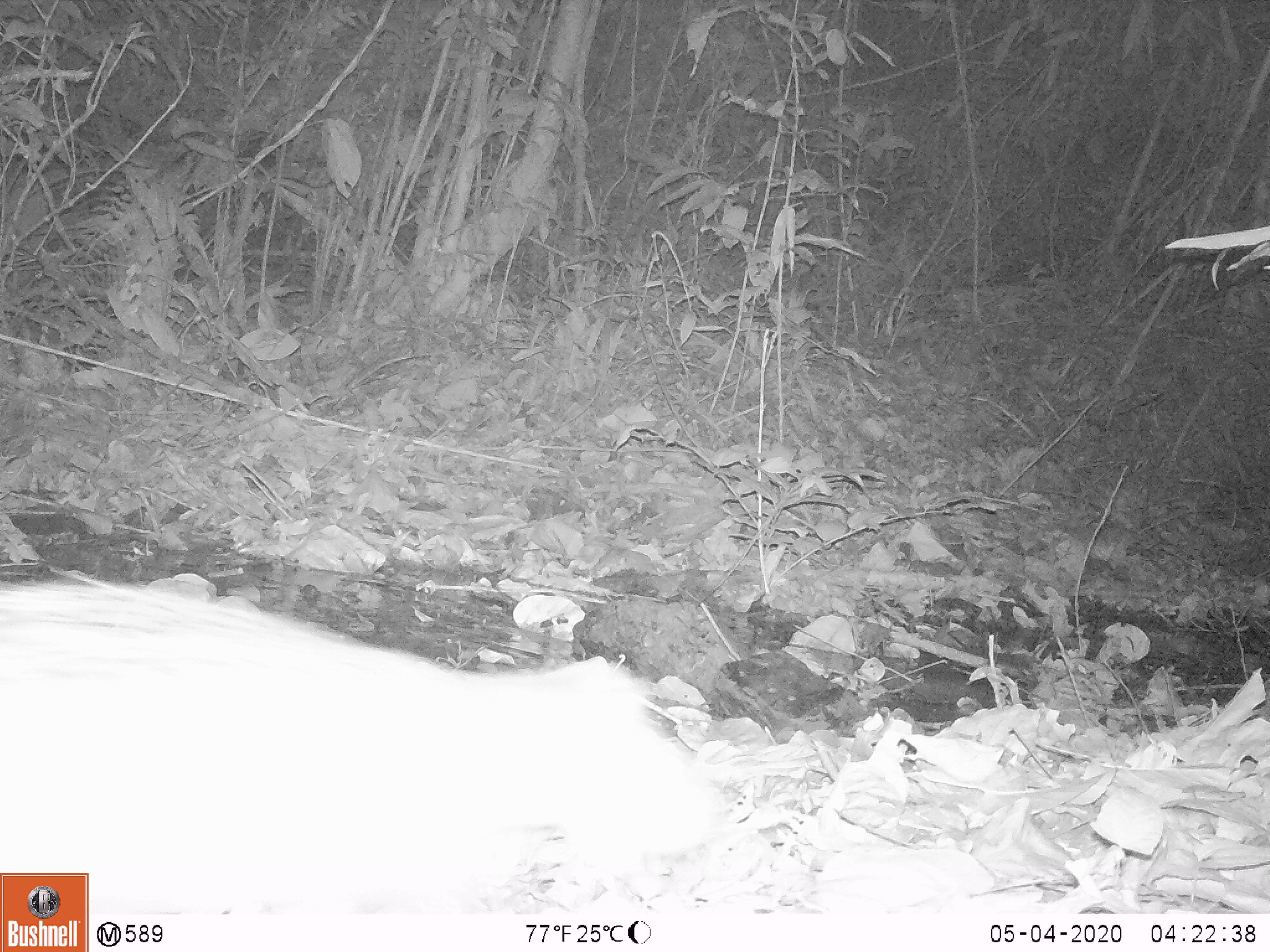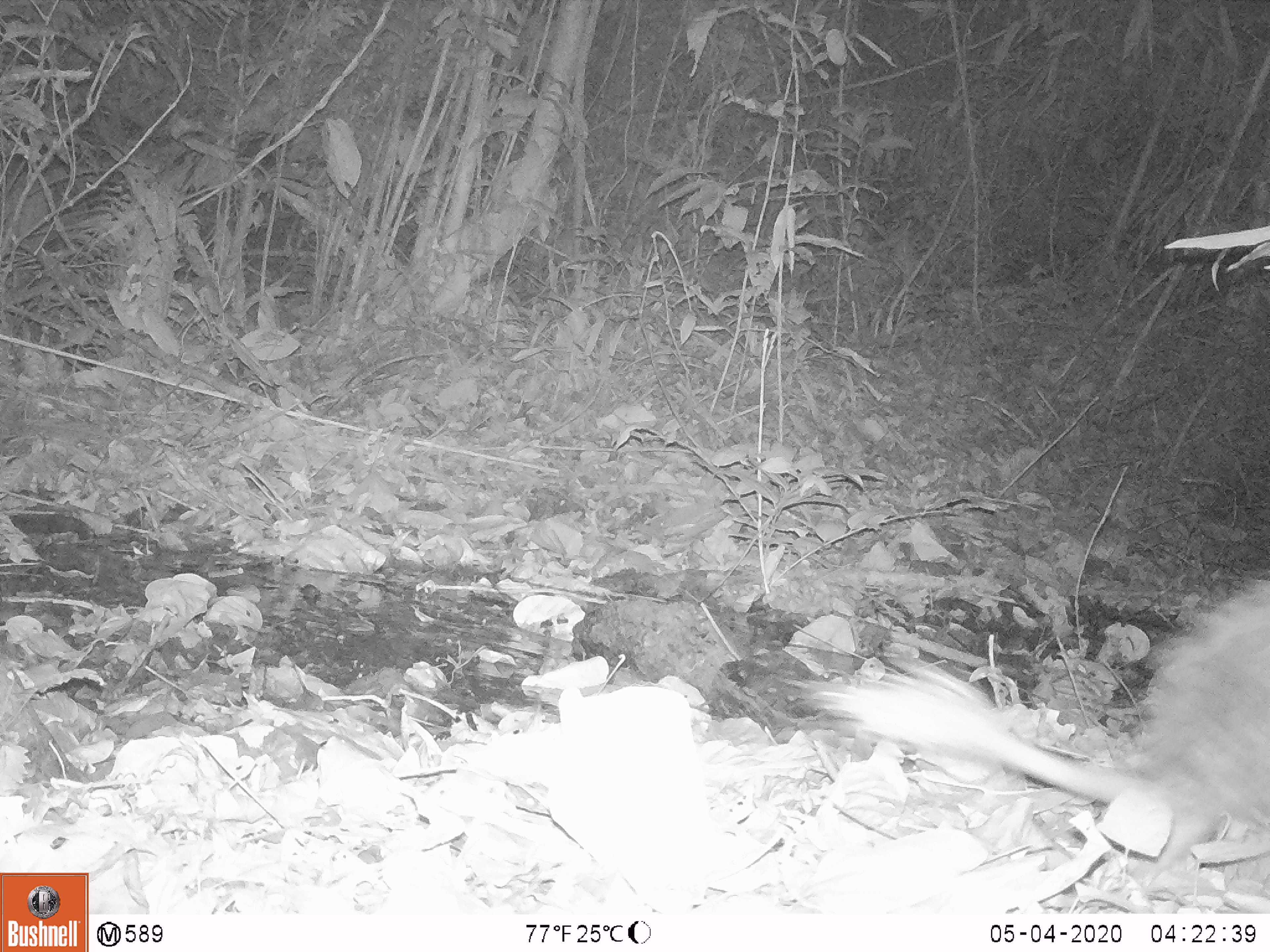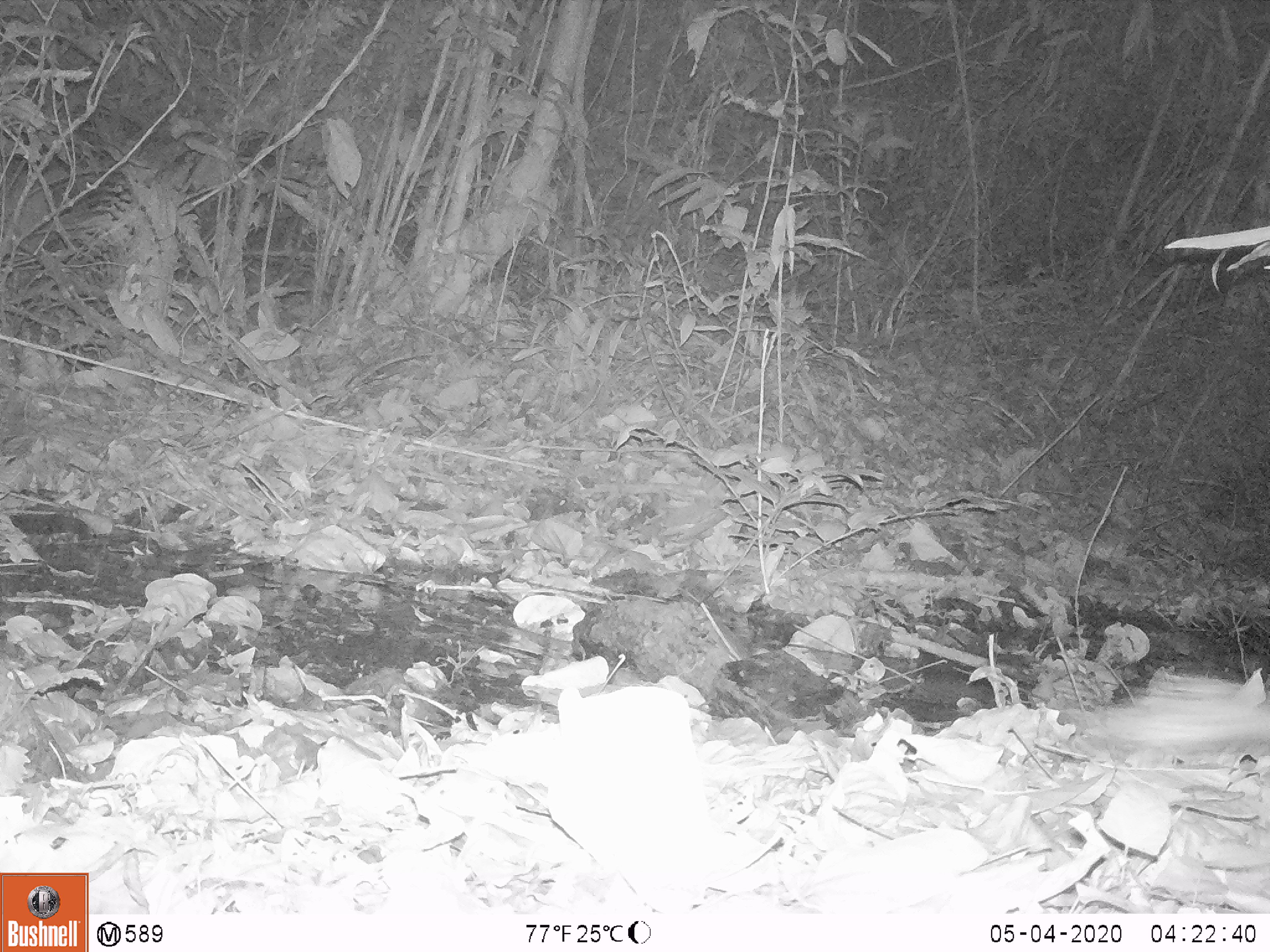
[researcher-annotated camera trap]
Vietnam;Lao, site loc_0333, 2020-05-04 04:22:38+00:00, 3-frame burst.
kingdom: Animalia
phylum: Chordata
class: Mammalia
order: Rodentia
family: Hystricidae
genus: Atherurus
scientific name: Atherurus macrourus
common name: asiatic brush-tailed porcupine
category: asiatic brush tailed porcupine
Asiatic brush tailed porcupine (asiatic brush-tailed porcupine) (Atherurus macrourus). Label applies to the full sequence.